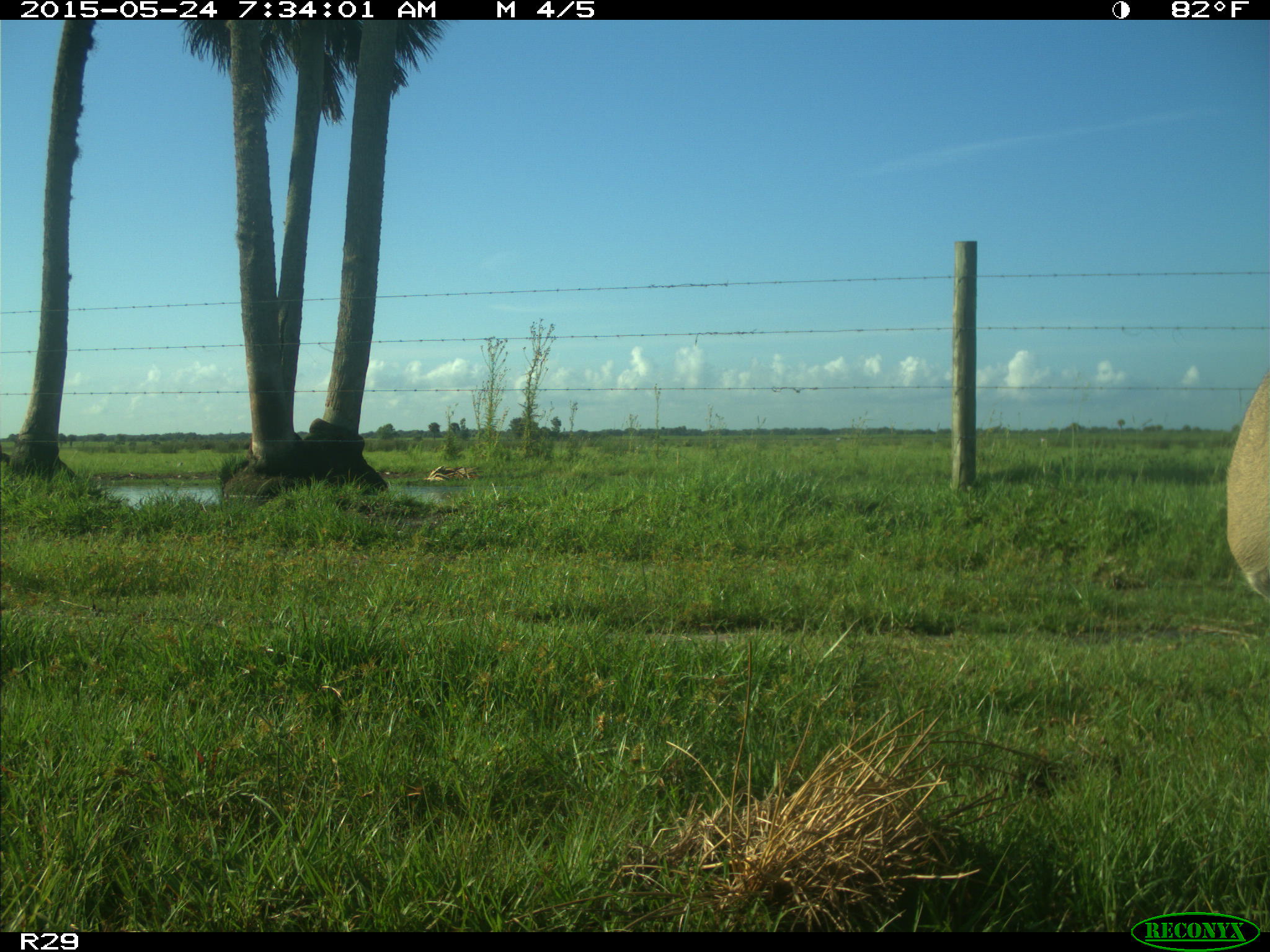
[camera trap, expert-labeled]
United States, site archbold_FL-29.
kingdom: Animalia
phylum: Chordata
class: Mammalia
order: Artiodactyla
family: Cervidae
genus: Odocoileus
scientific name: Odocoileus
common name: deer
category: unidentified deer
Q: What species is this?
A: Unidentified deer (deer) (Odocoileus).